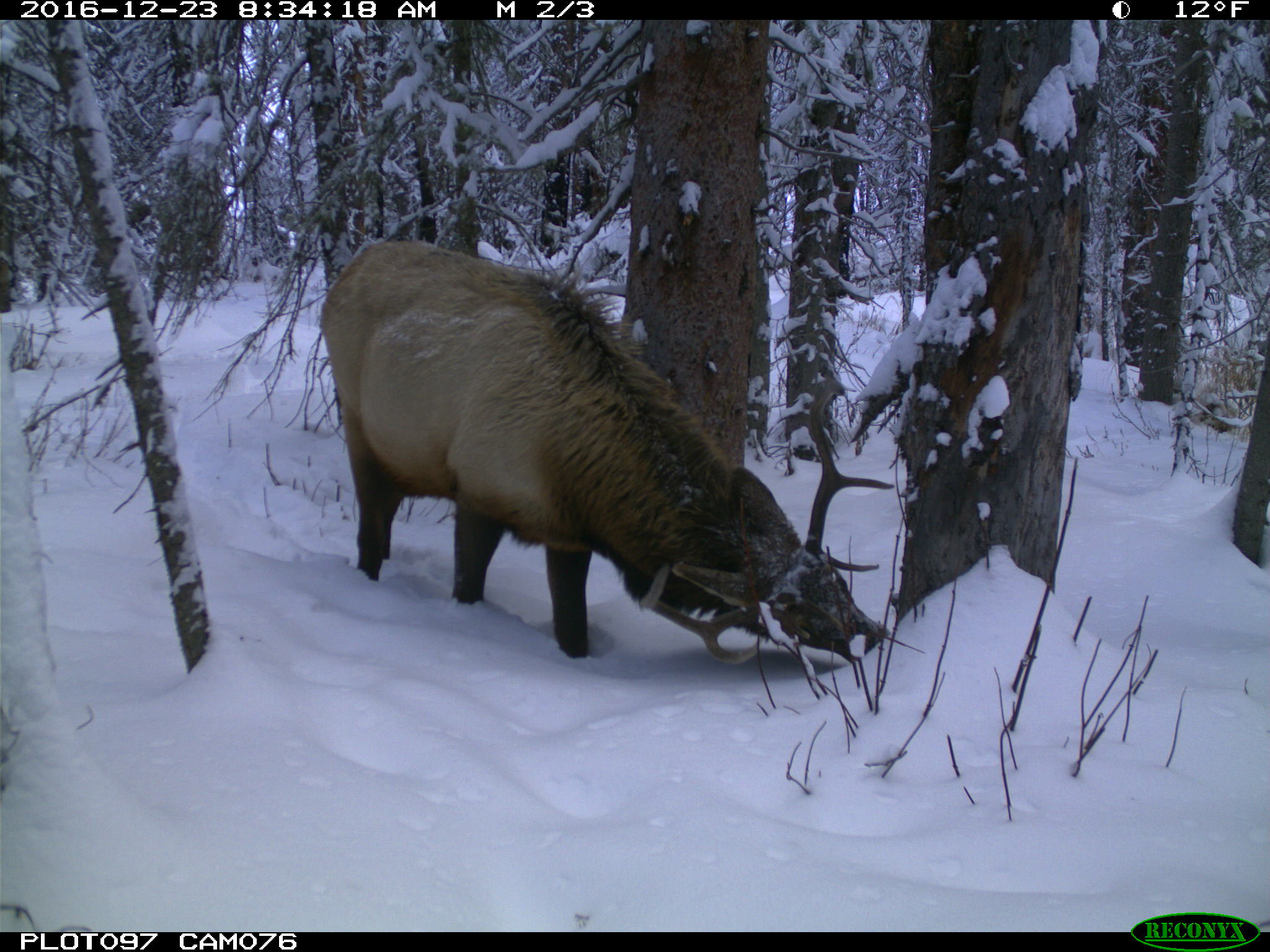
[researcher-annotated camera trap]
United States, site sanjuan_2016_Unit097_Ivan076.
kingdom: Animalia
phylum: Chordata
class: Mammalia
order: Artiodactyla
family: Cervidae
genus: Cervus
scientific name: Cervus elaphus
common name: red deer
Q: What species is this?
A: Cervus elaphus (red deer).